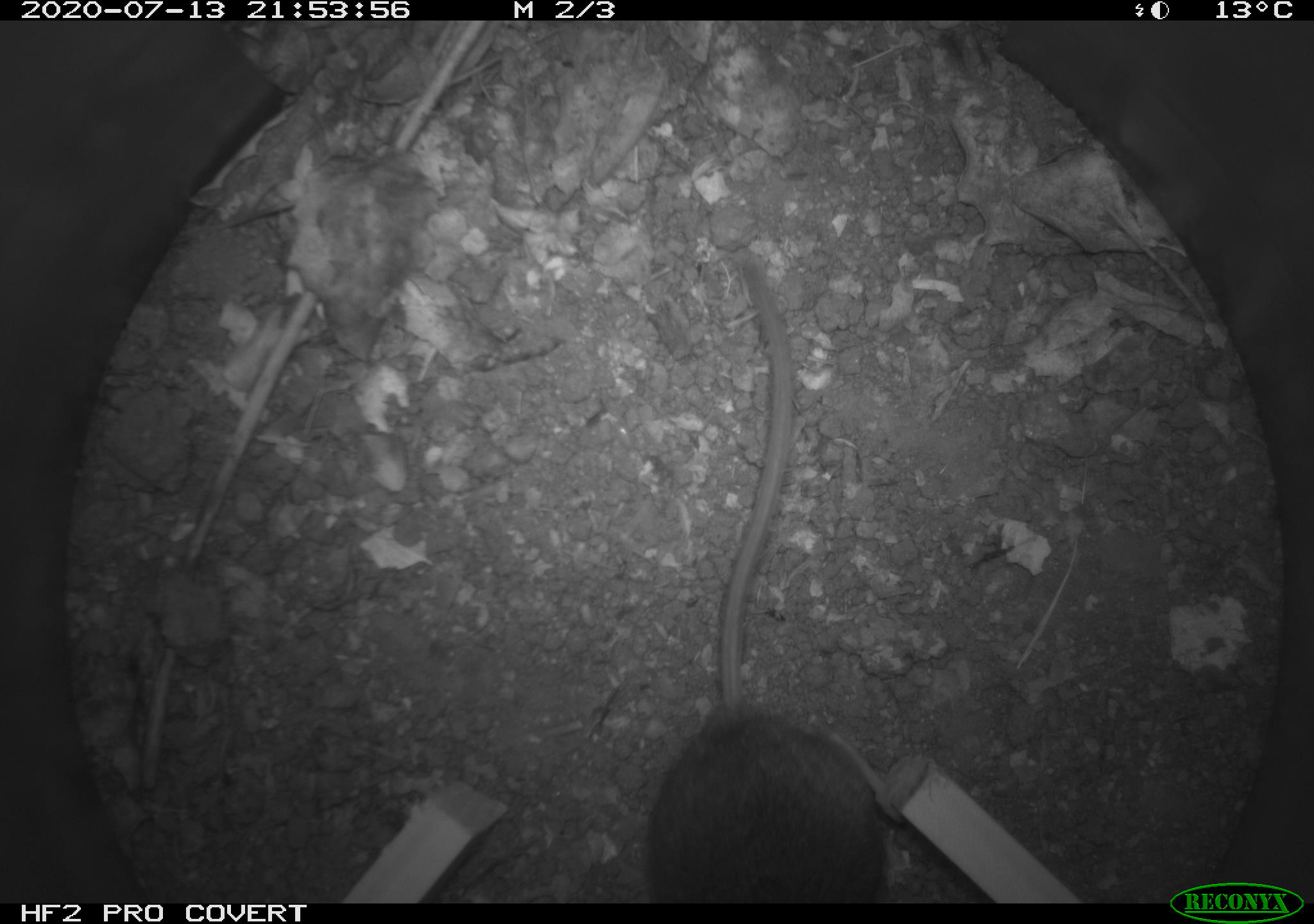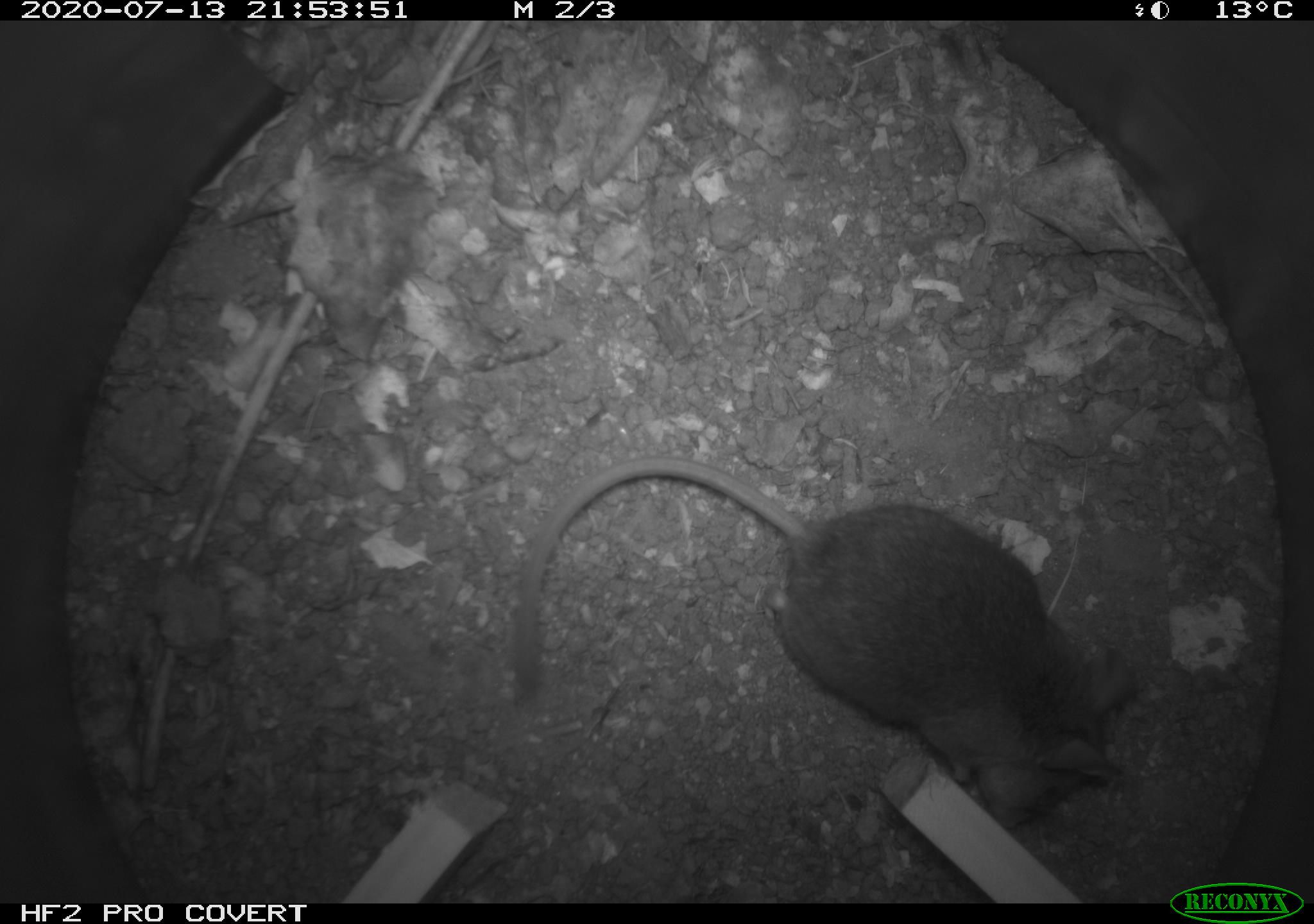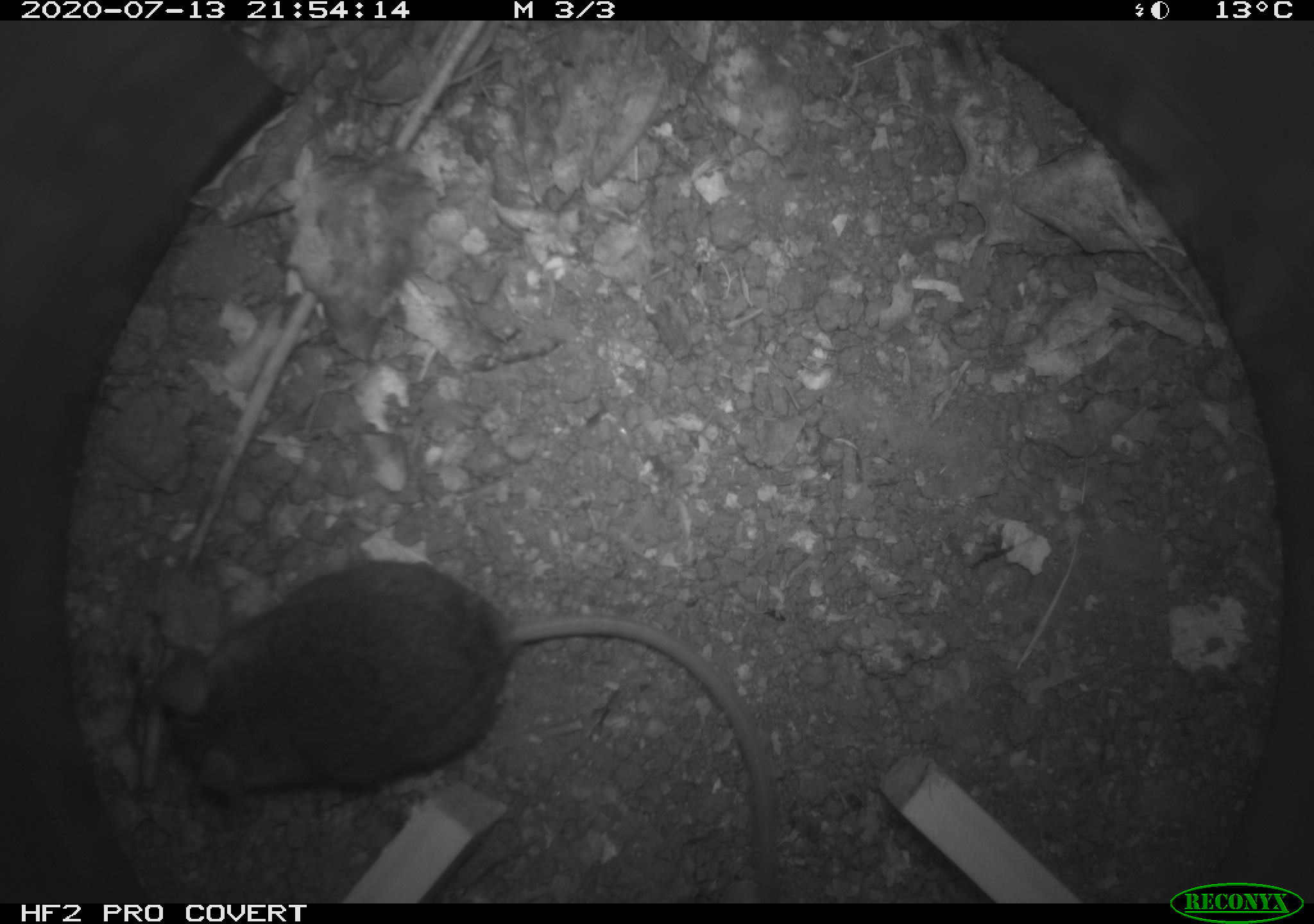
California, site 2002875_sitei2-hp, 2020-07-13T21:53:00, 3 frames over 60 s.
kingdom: Animalia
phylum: Chordata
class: Mammalia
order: Rodentia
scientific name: Rodentia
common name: rodent